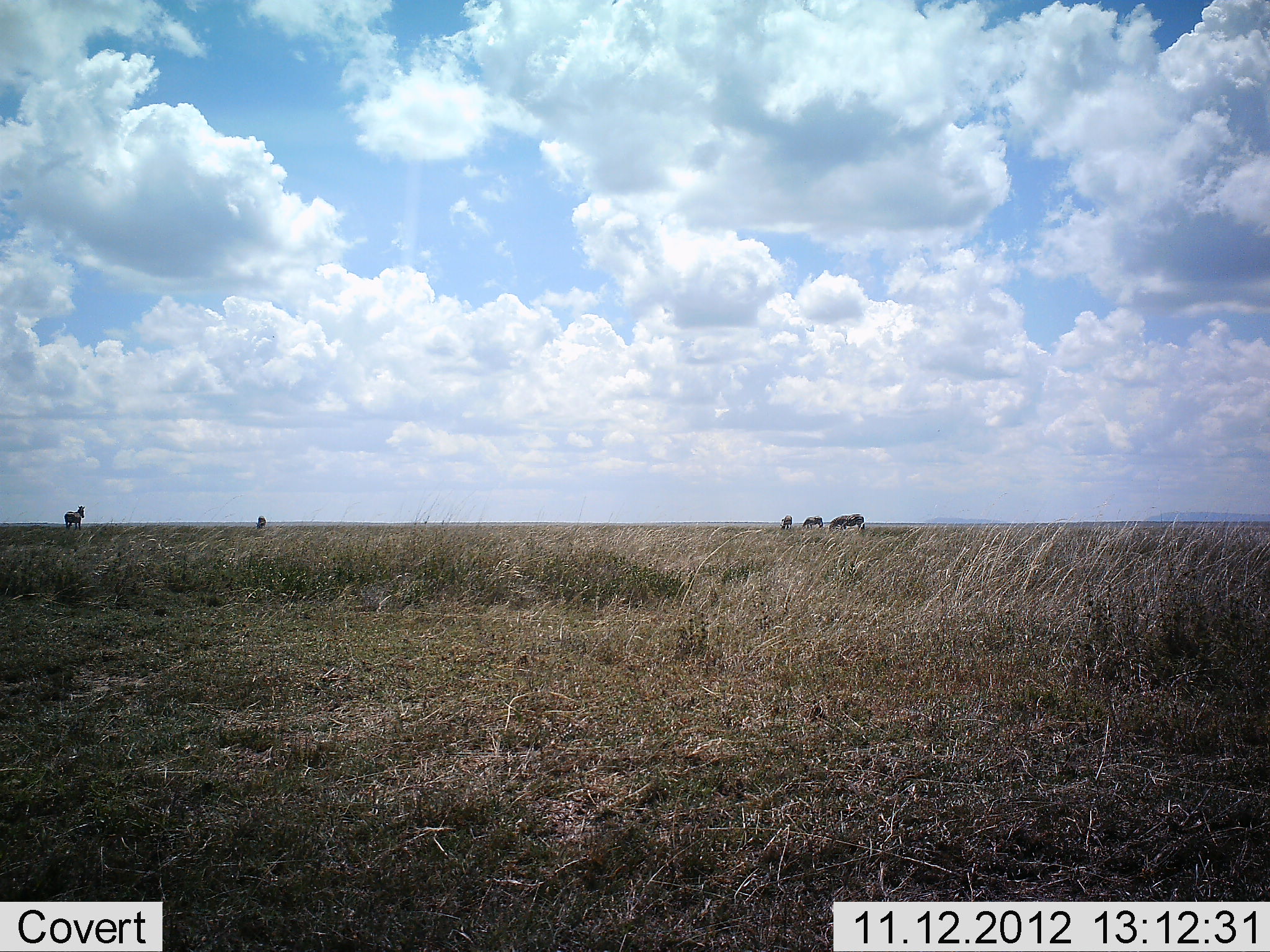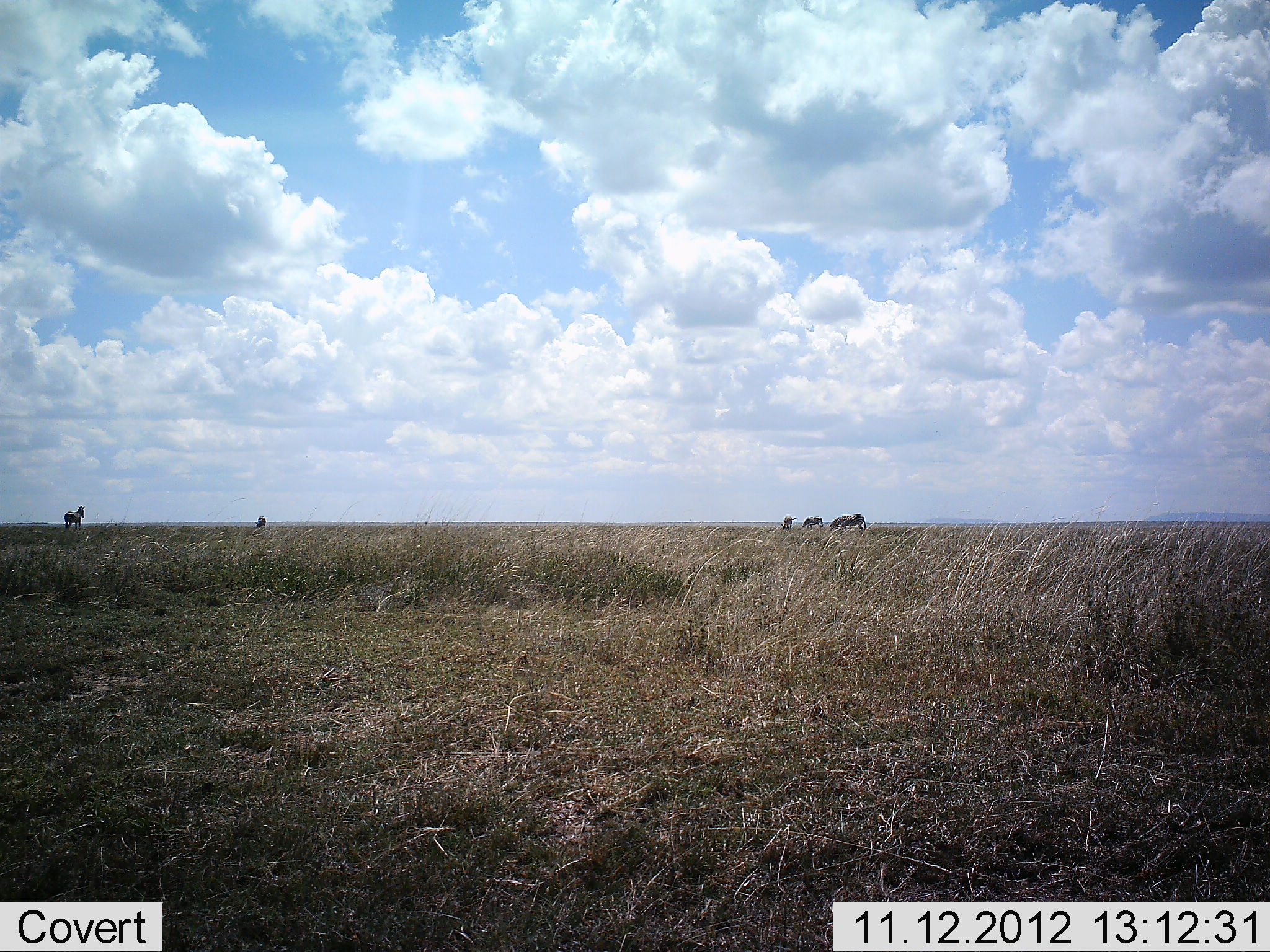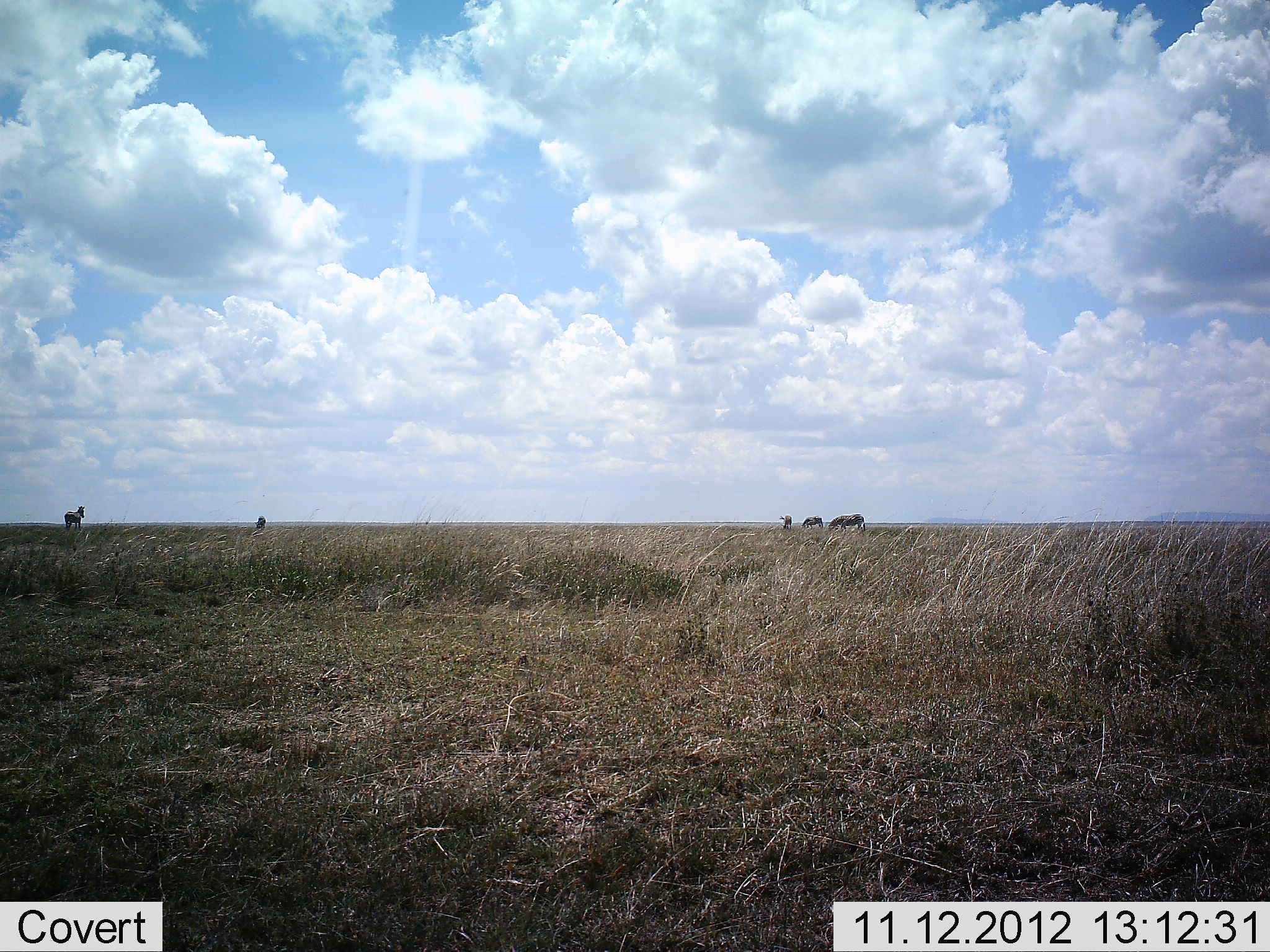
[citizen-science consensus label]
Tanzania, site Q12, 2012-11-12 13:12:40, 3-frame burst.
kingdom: Animalia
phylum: Chordata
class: Mammalia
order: Perissodactyla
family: Equidae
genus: Equus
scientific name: Equus quagga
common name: plains zebra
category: zebra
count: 5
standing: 90%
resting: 0%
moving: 0%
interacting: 0%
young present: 0%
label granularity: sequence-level